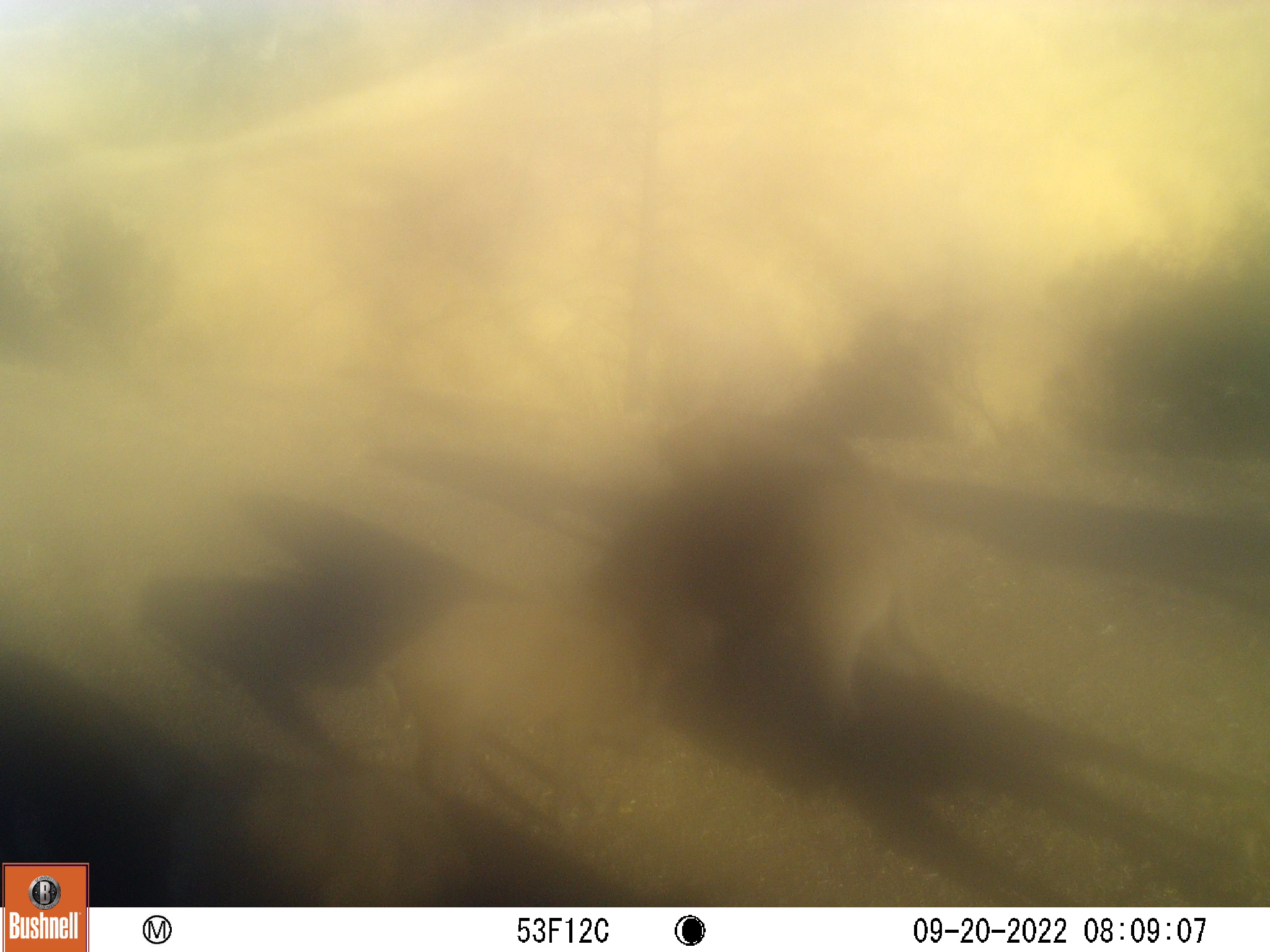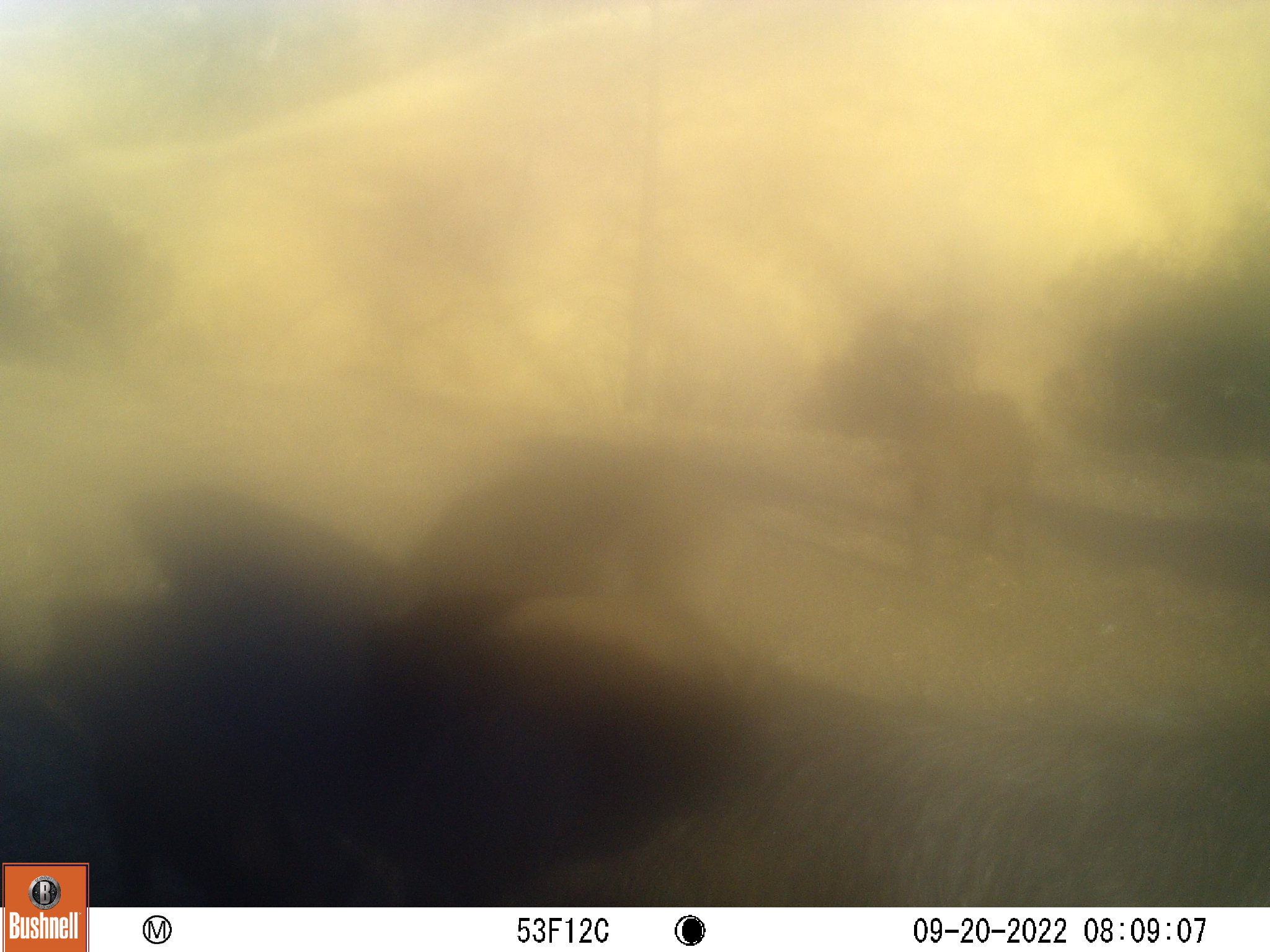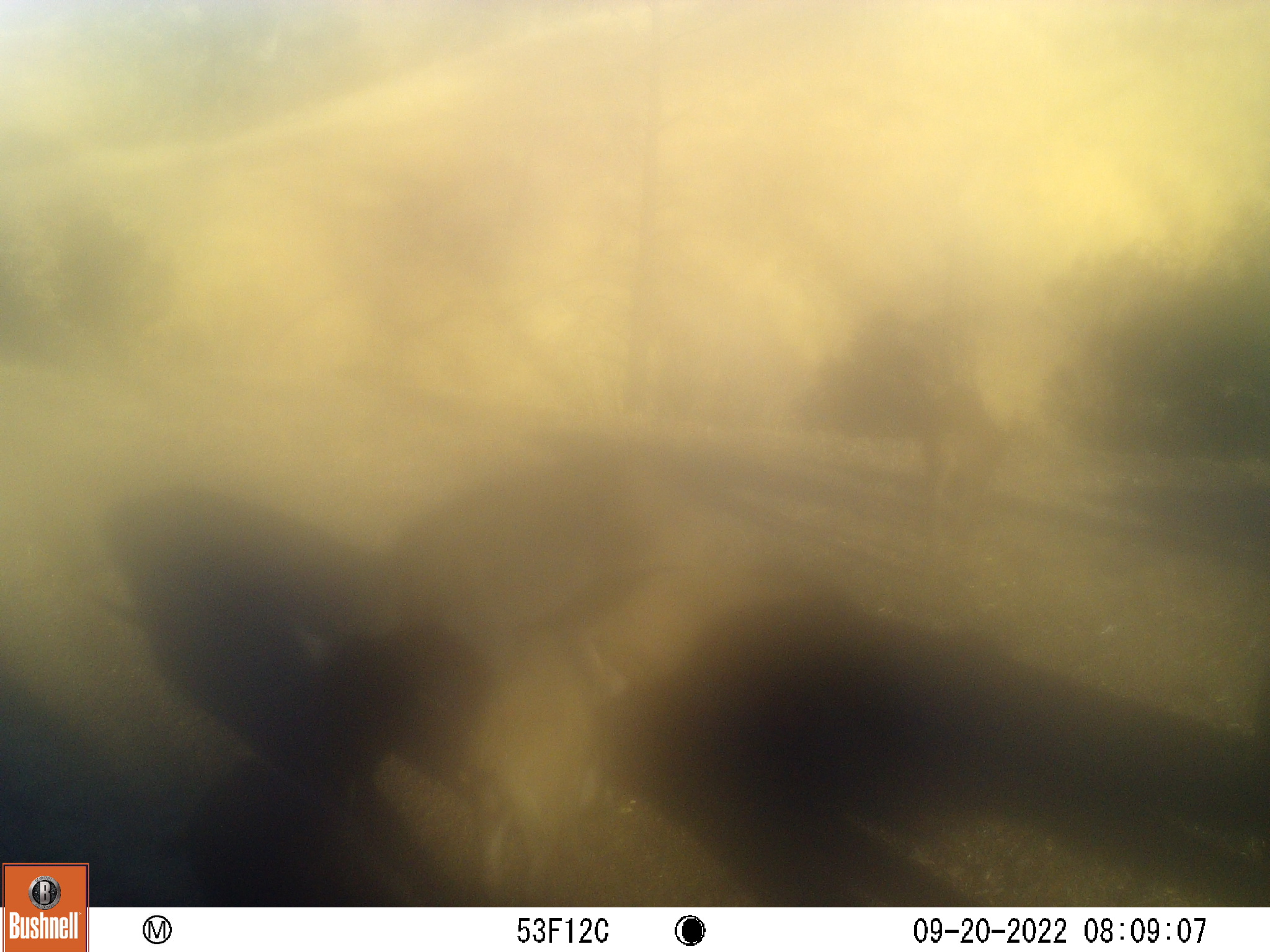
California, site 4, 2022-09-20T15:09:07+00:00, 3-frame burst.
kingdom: Animalia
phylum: Chordata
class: Mammalia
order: Artiodactyla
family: Suidae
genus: Sus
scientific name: Sus scrofa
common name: wild boar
Wild boar (Sus scrofa).